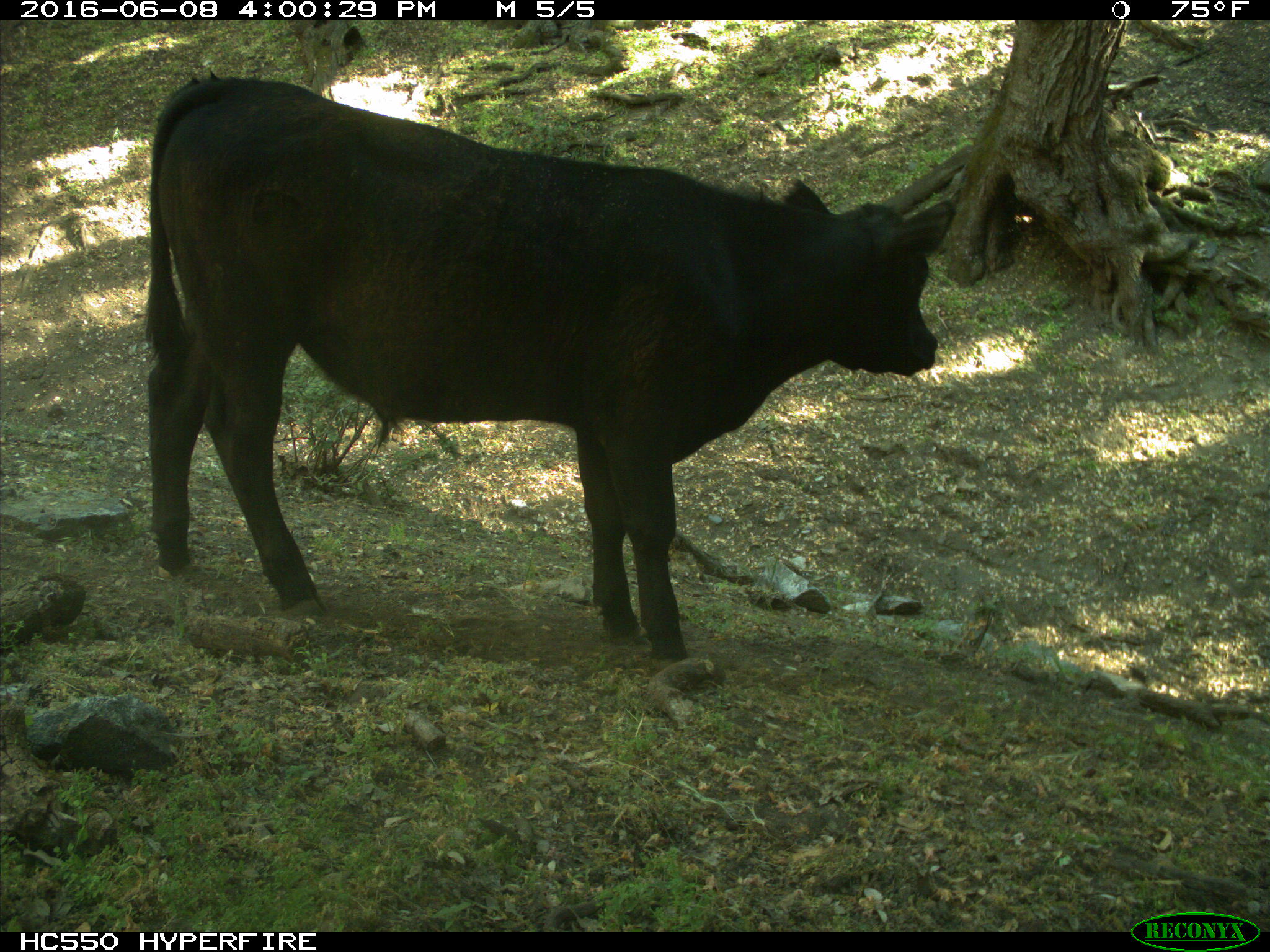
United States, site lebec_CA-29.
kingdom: Animalia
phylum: Chordata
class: Mammalia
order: Artiodactyla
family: Bovidae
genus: Bos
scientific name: Bos taurus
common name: domestic cow